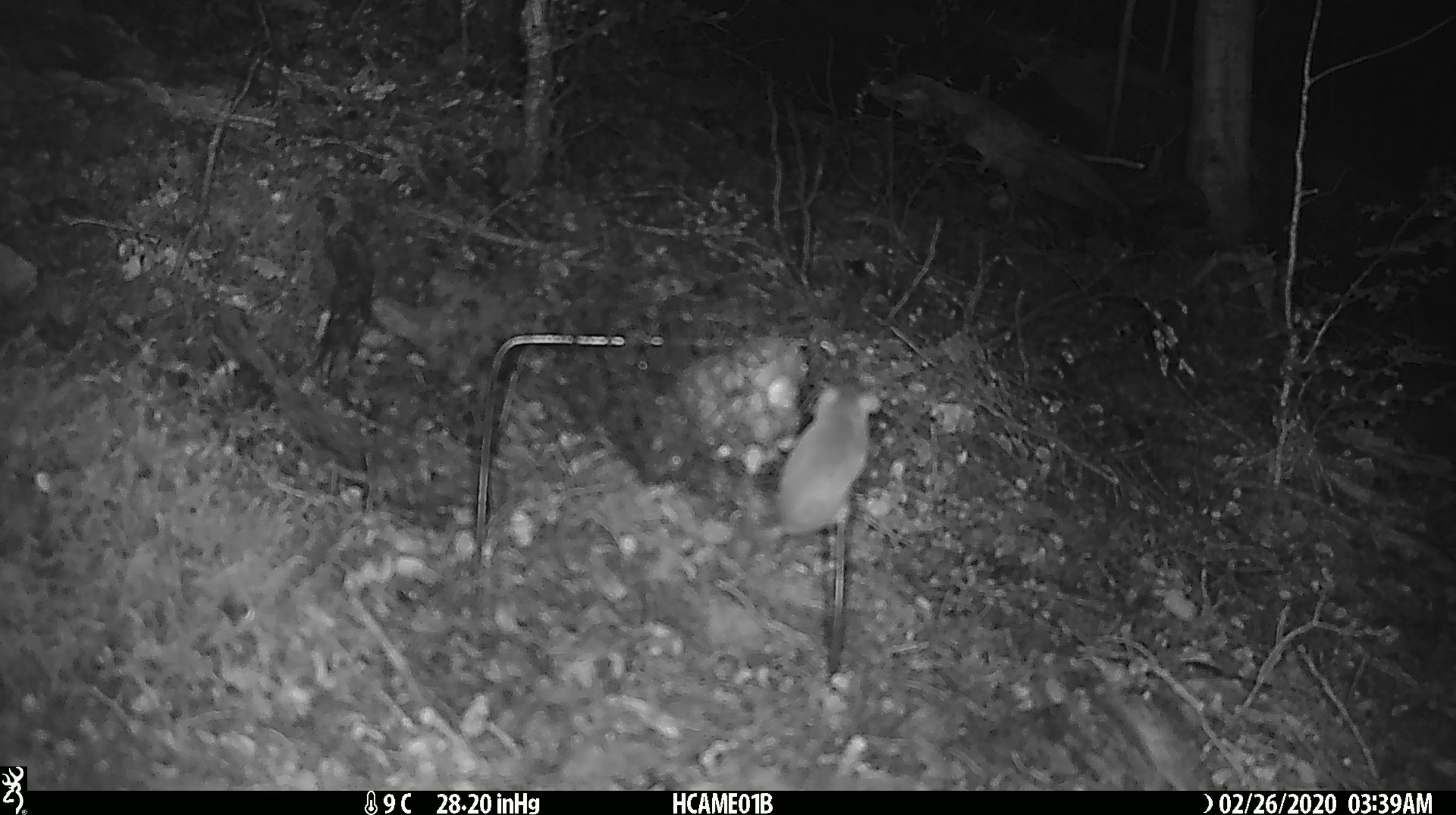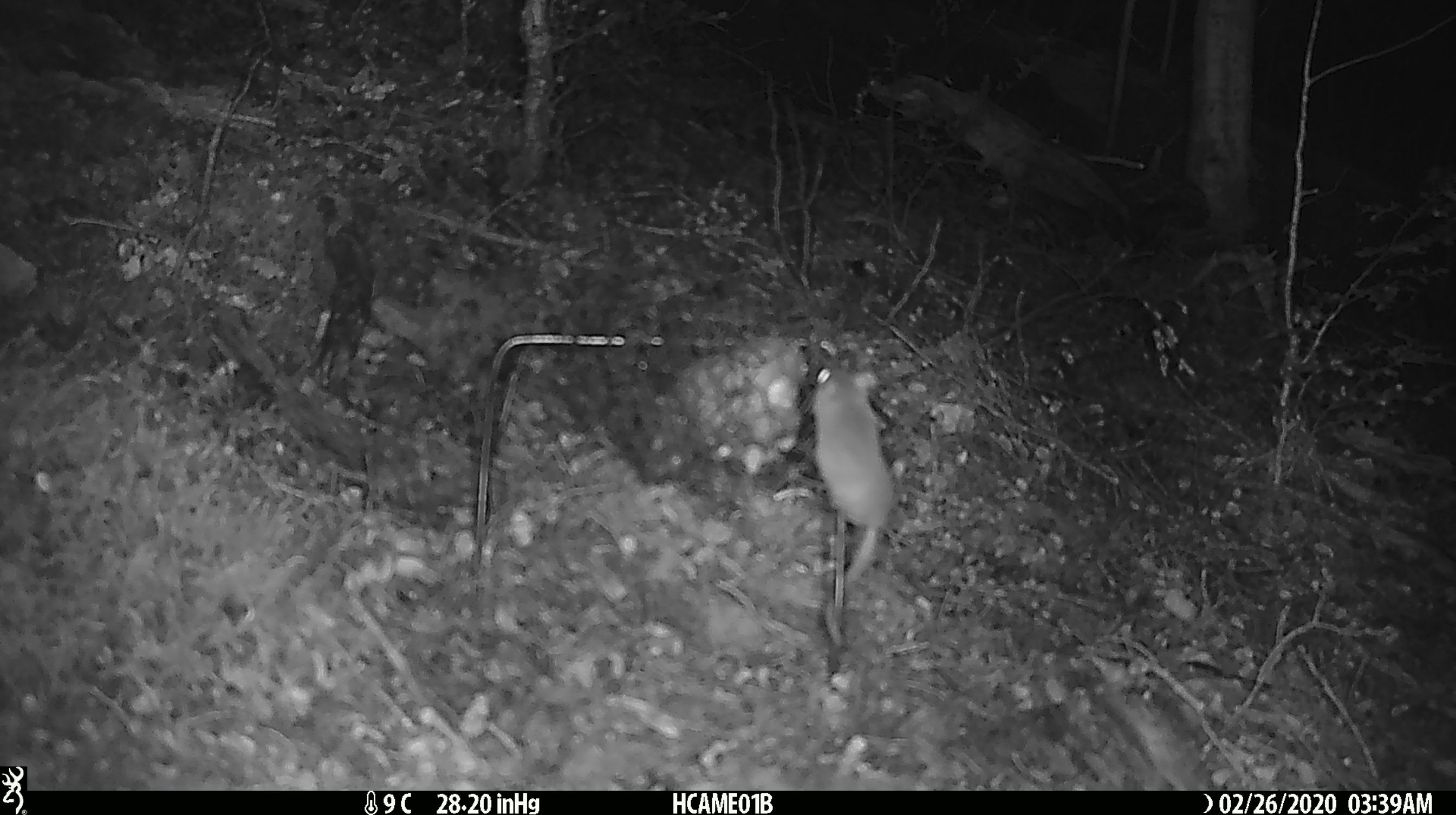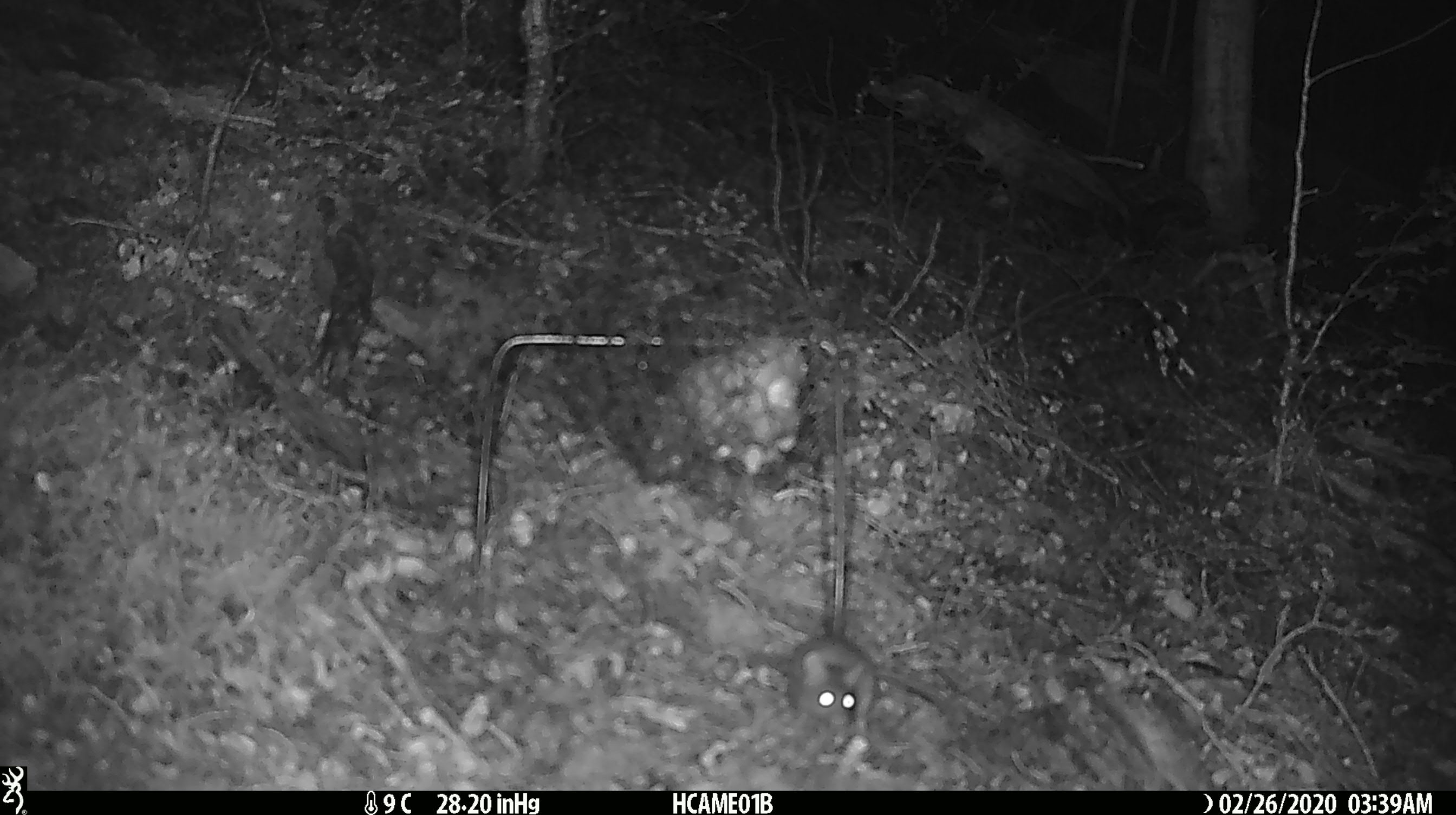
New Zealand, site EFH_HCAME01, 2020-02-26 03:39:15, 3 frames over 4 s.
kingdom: Animalia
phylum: Chordata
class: Mammalia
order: Rodentia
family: Muridae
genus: Mus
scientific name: Mus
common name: mouse